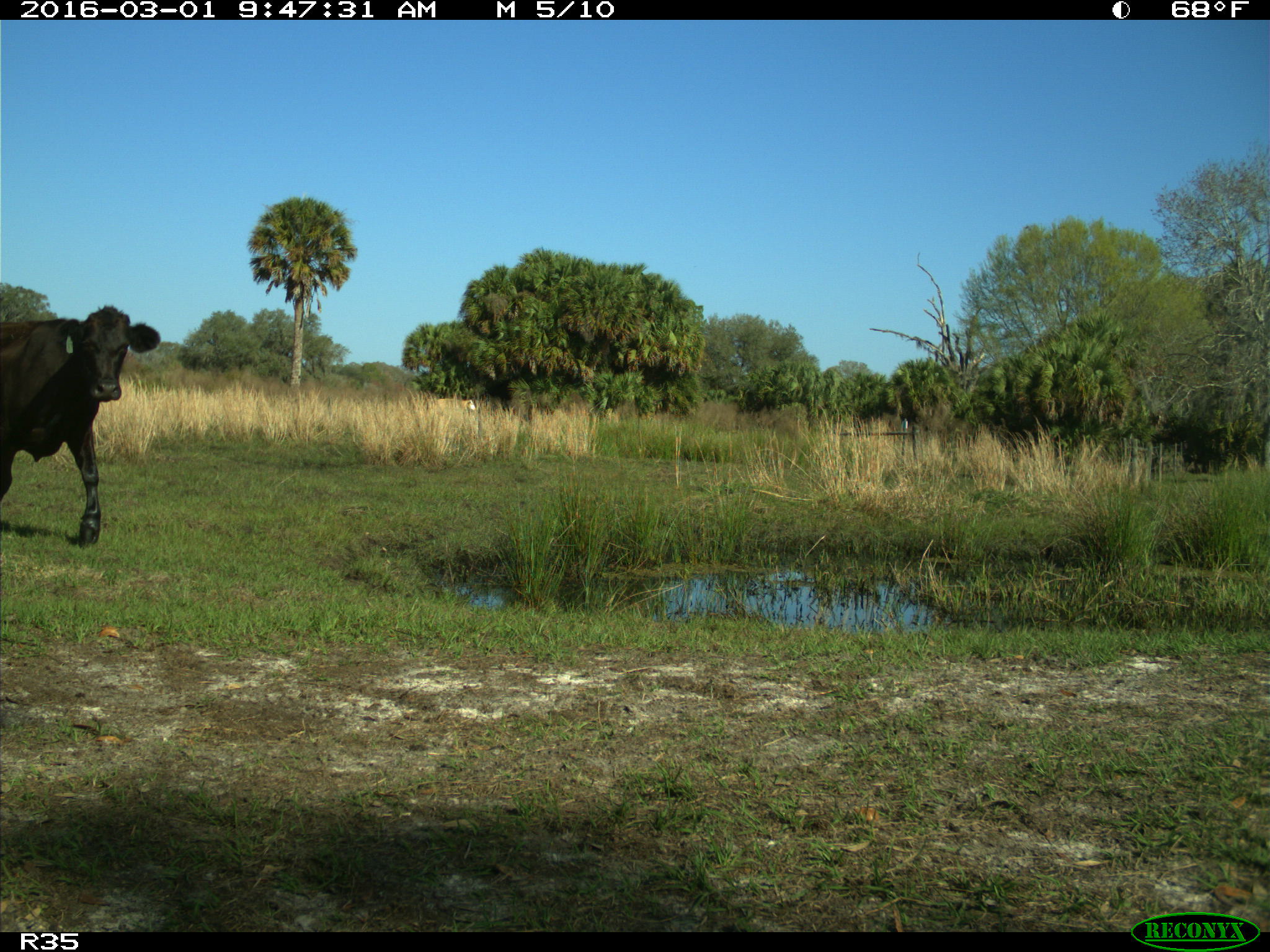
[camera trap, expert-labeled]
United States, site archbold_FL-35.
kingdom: Animalia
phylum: Chordata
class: Mammalia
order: Artiodactyla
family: Bovidae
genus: Bos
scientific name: Bos taurus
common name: domestic cow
Bos taurus (domestic cow).